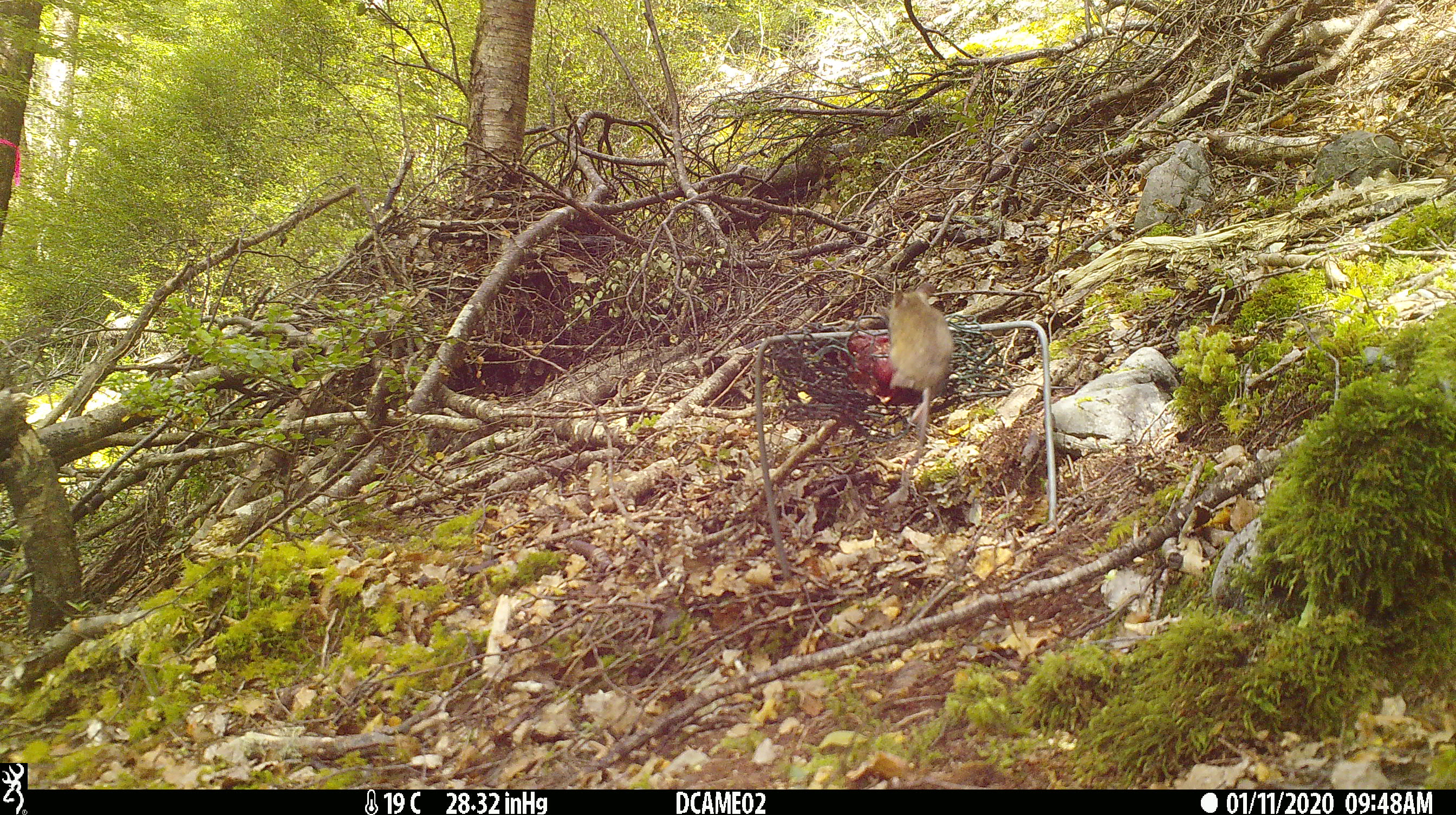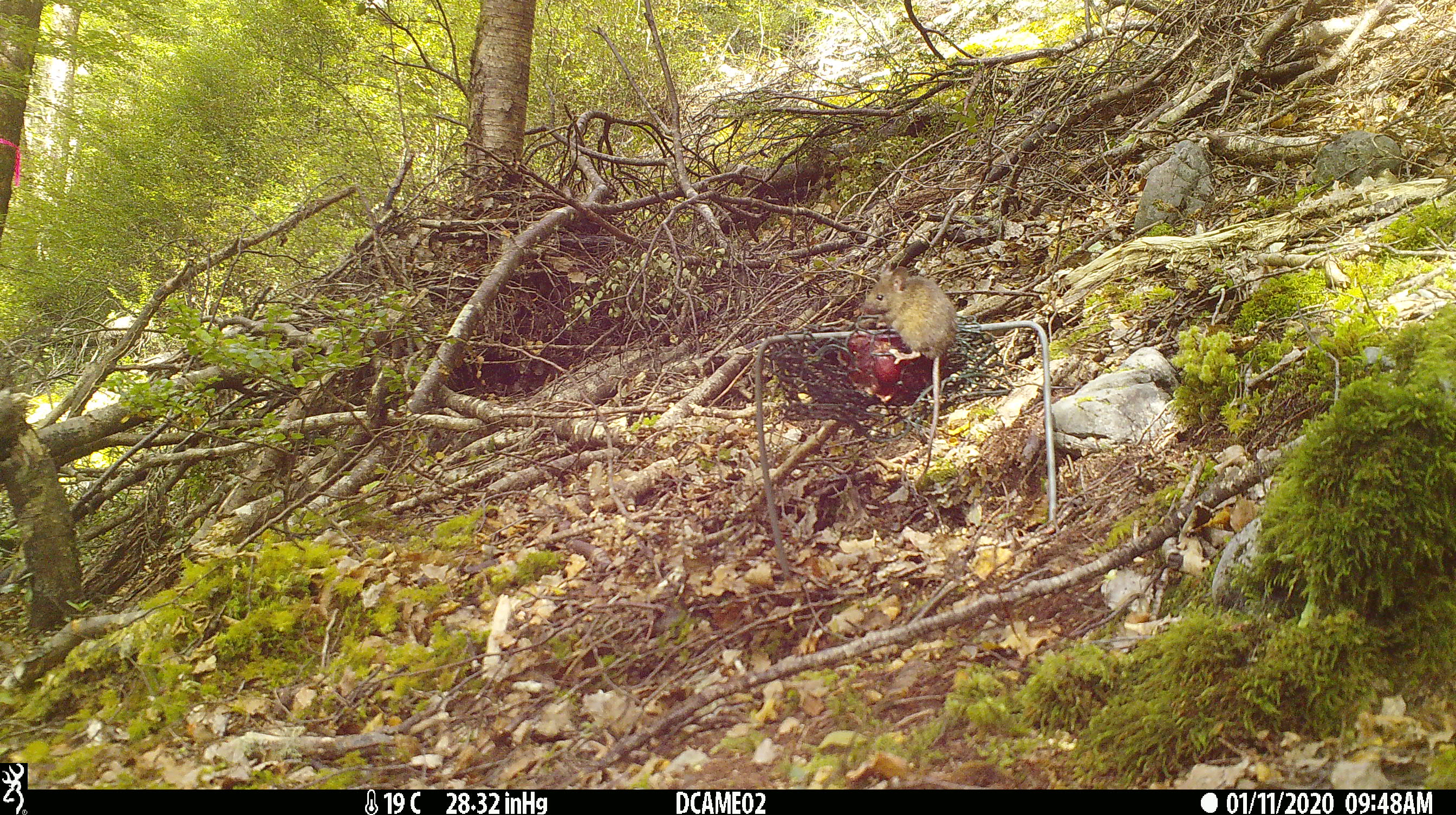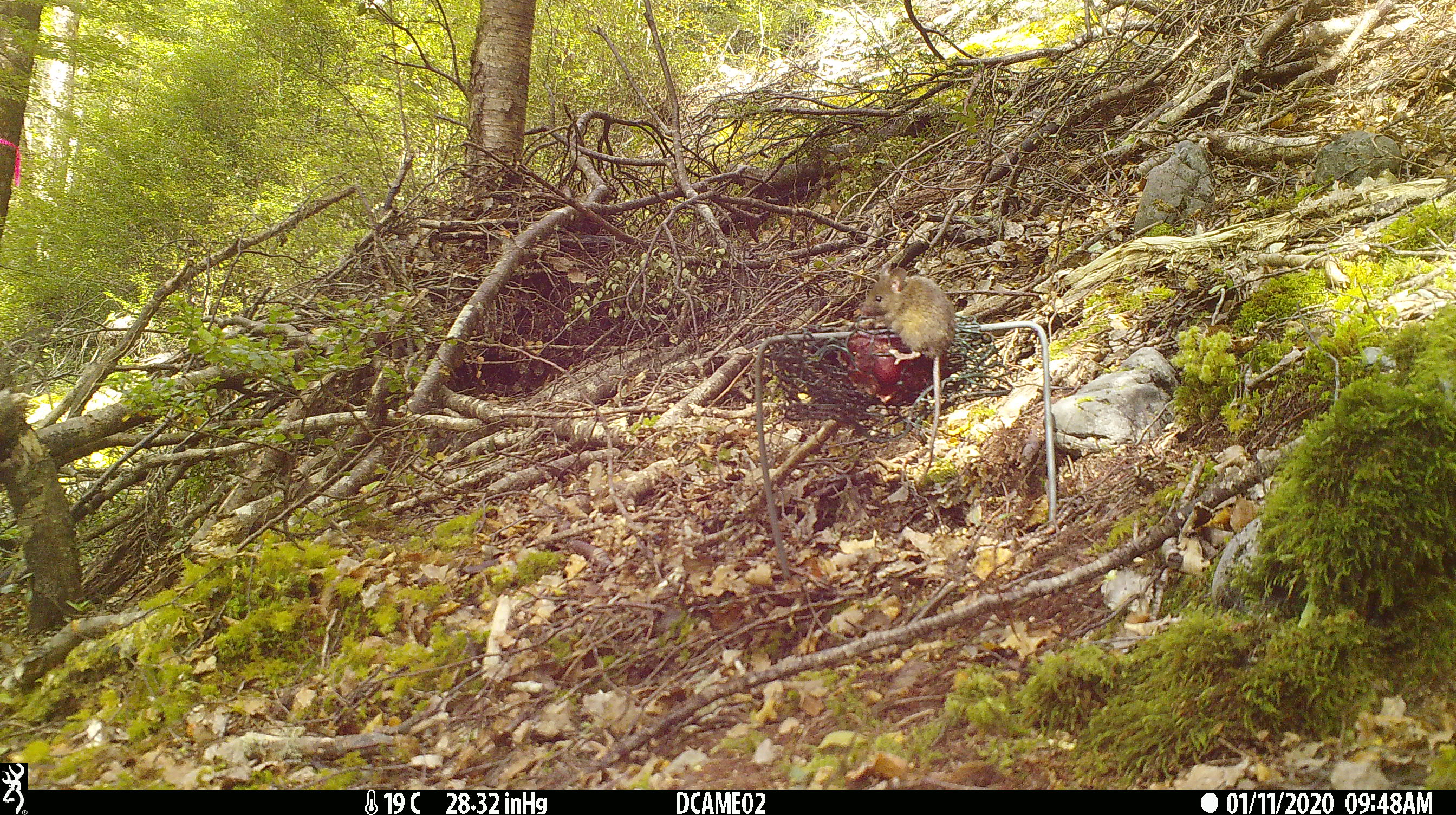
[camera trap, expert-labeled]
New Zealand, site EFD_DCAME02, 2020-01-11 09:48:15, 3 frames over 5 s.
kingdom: Animalia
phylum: Chordata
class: Mammalia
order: Rodentia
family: Muridae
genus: Mus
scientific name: Mus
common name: mouse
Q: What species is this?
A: Mouse (Mus).